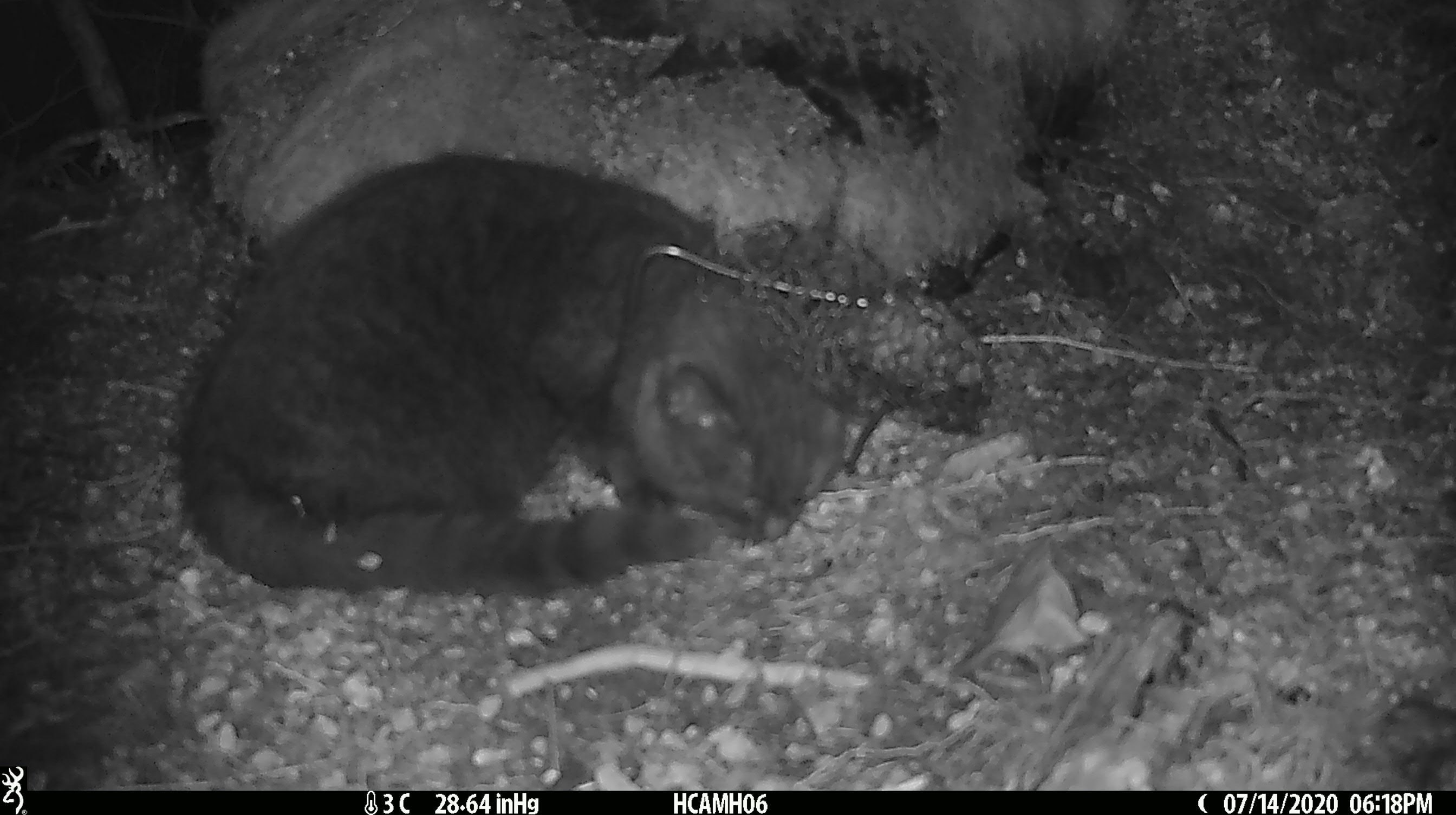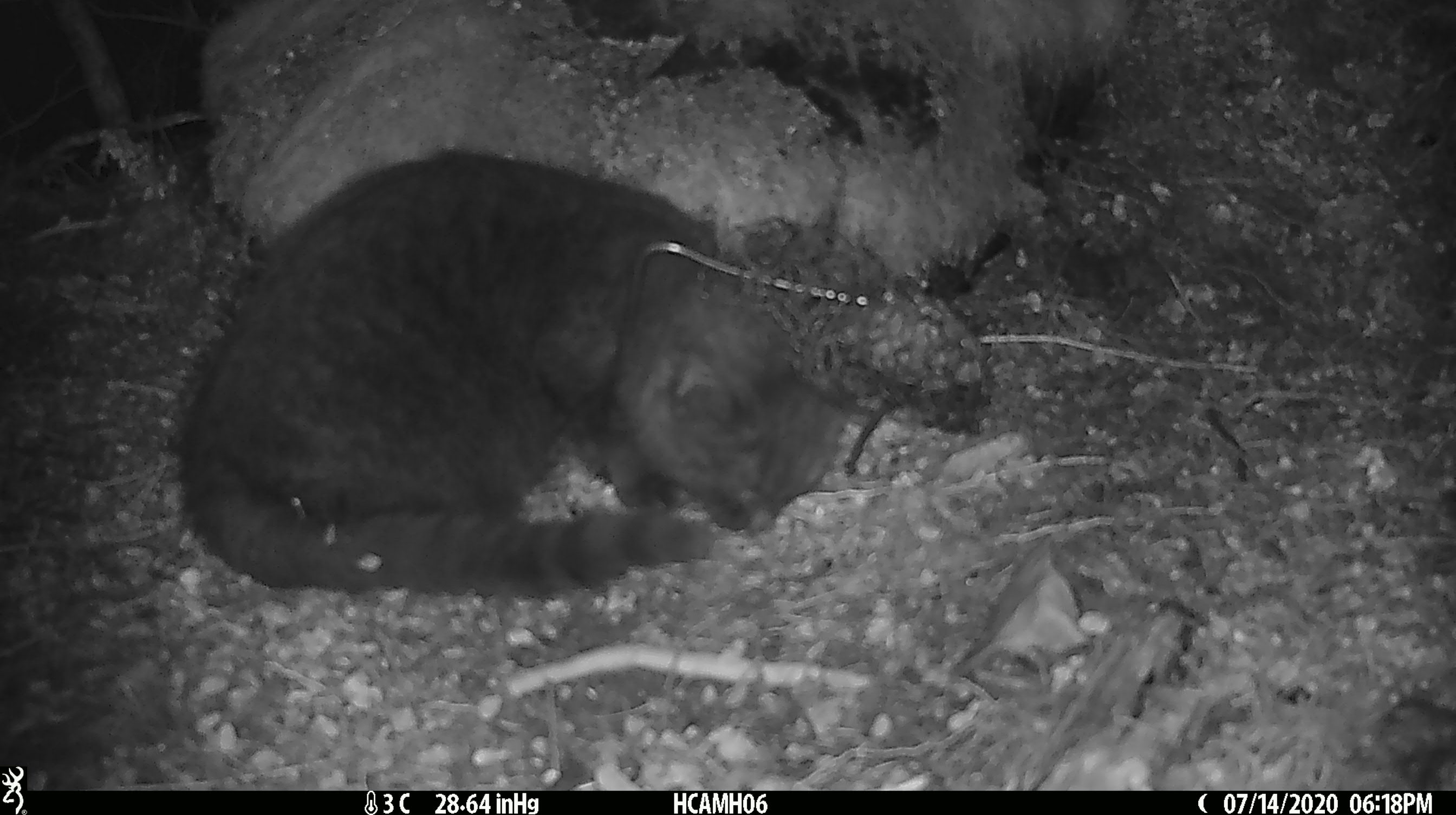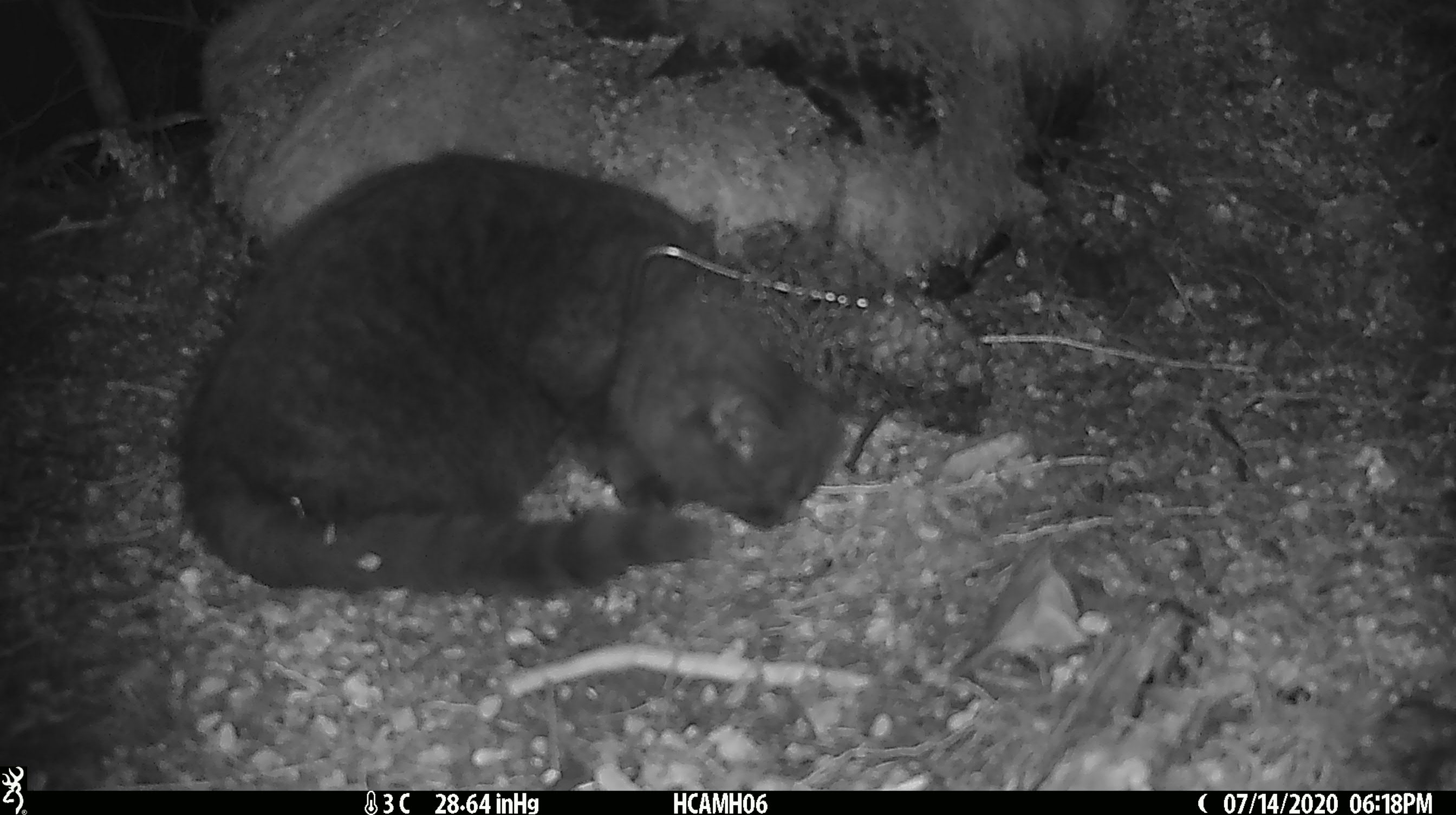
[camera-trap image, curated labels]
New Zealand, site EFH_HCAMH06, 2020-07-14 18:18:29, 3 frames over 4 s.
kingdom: Animalia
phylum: Chordata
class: Mammalia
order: Carnivora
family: Felidae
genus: Felis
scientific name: Felis catus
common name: domestic cat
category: cat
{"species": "cat (domestic cat) (Felis catus)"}